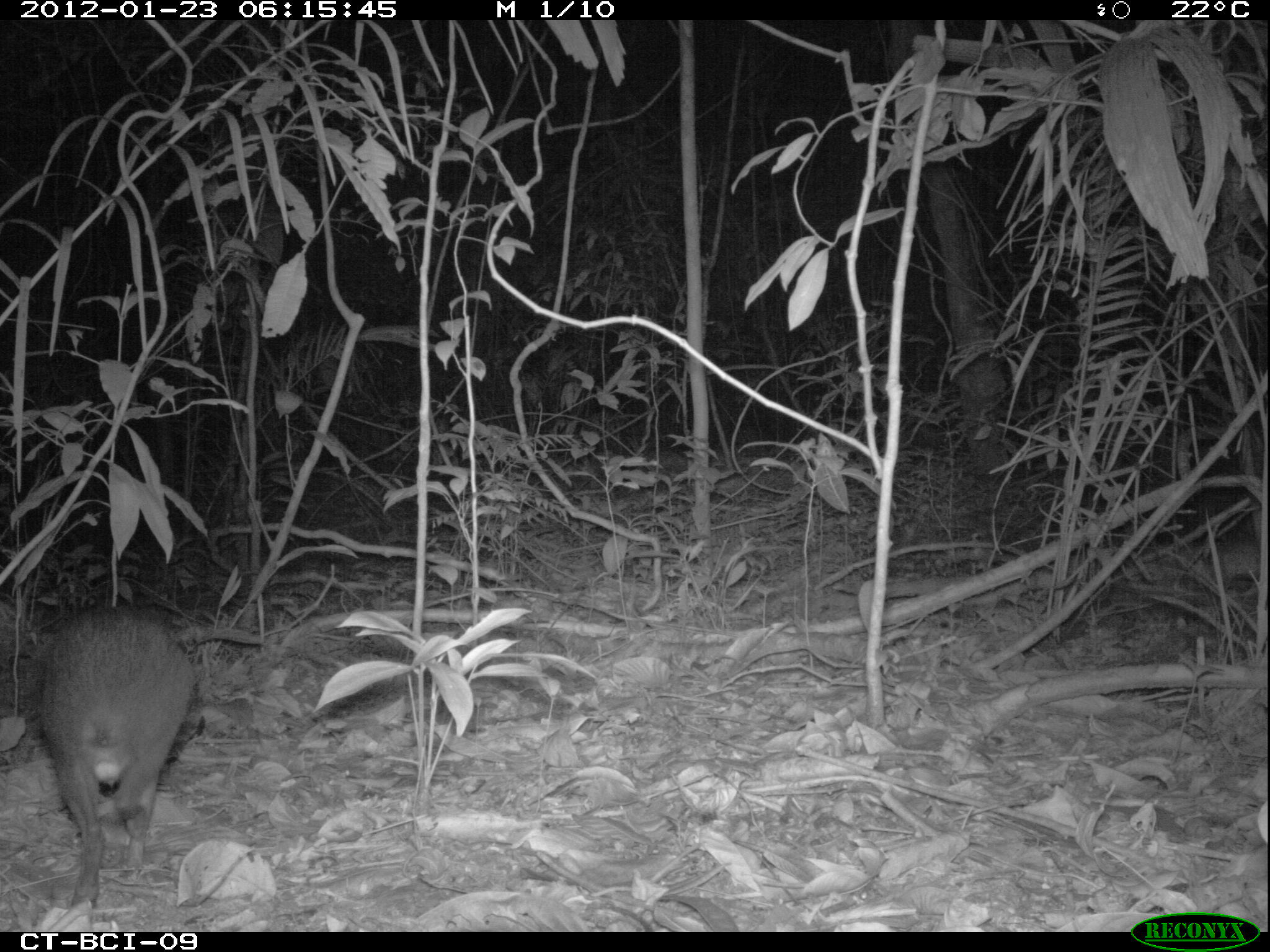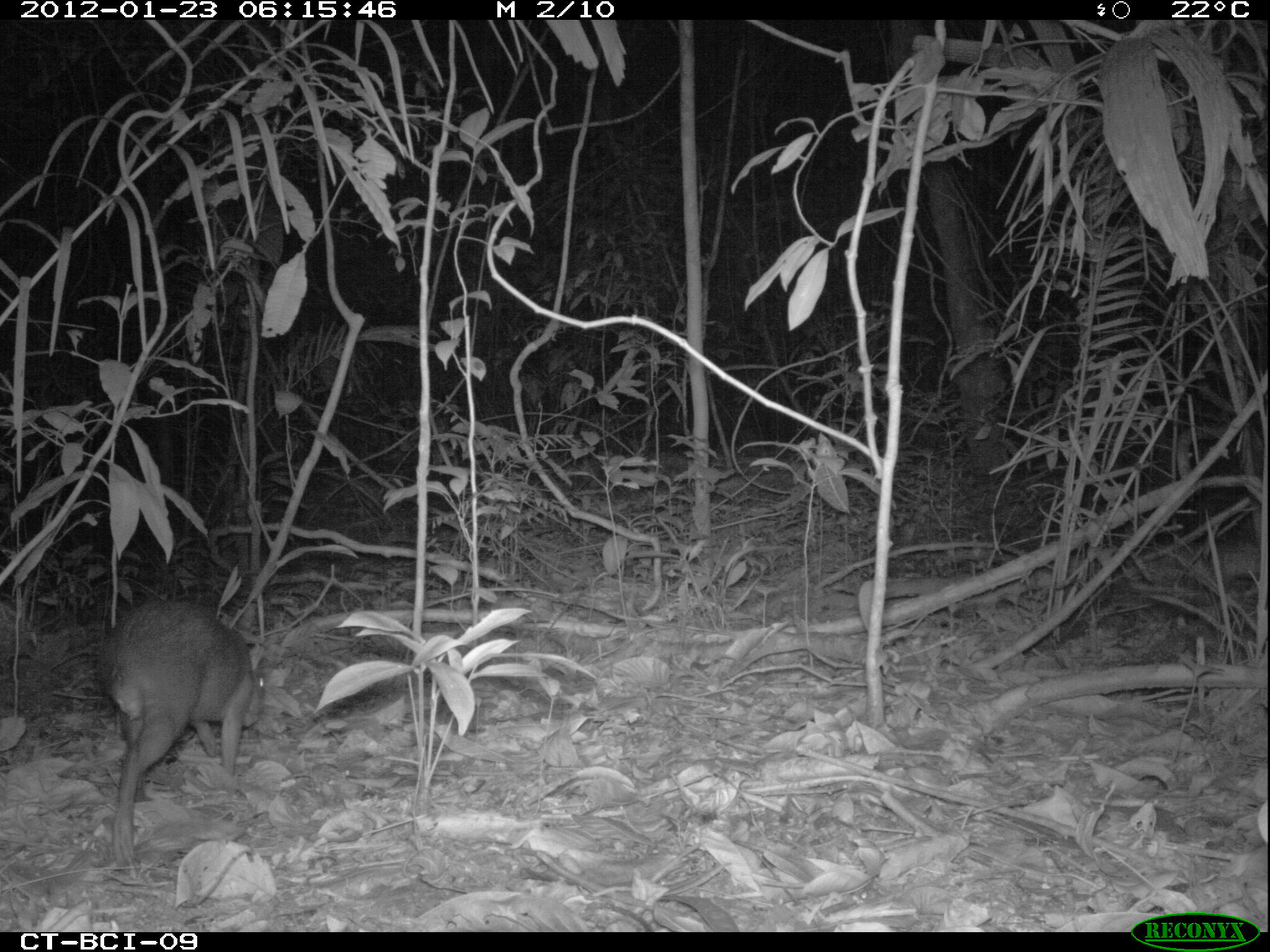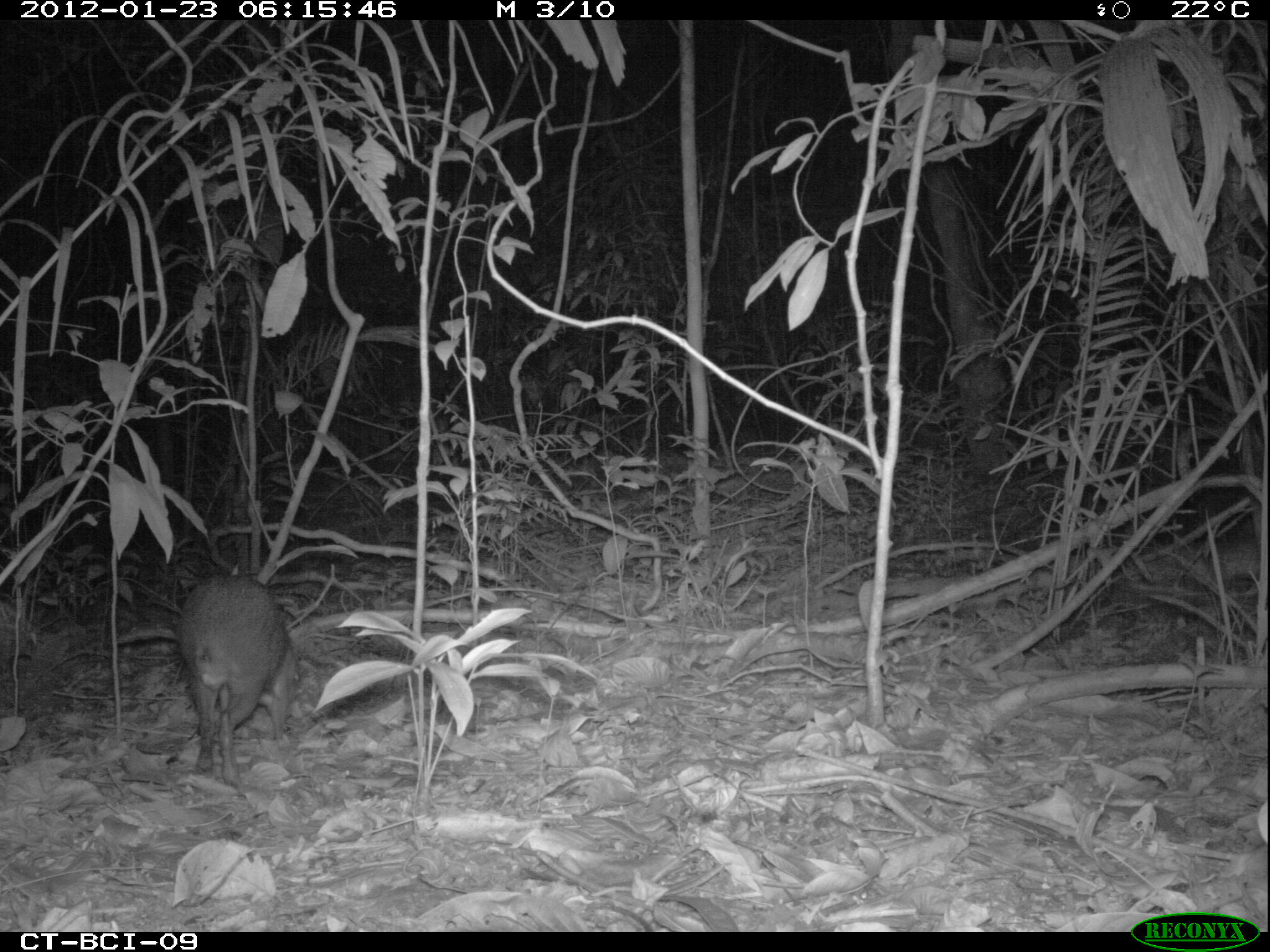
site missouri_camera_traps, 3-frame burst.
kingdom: Animalia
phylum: Chordata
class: Mammalia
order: Rodentia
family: Dasyproctidae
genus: Dasyprocta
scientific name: Dasyprocta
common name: agouti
Agouti (Dasyprocta). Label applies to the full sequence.